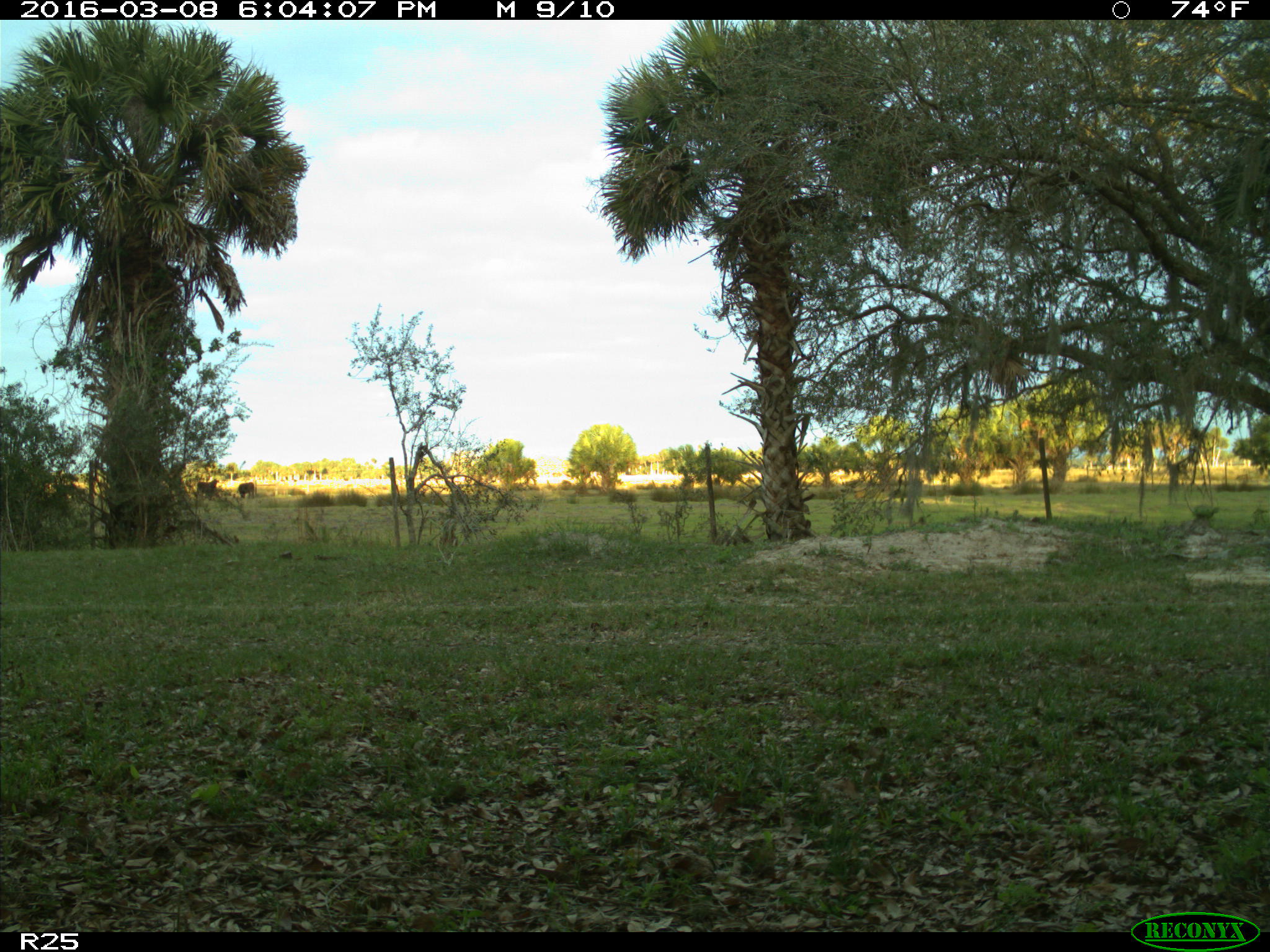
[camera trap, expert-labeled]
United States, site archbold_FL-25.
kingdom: Animalia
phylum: Chordata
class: Mammalia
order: Artiodactyla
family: Bovidae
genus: Bos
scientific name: Bos taurus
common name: domestic cow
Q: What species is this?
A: Bos taurus (domestic cow).